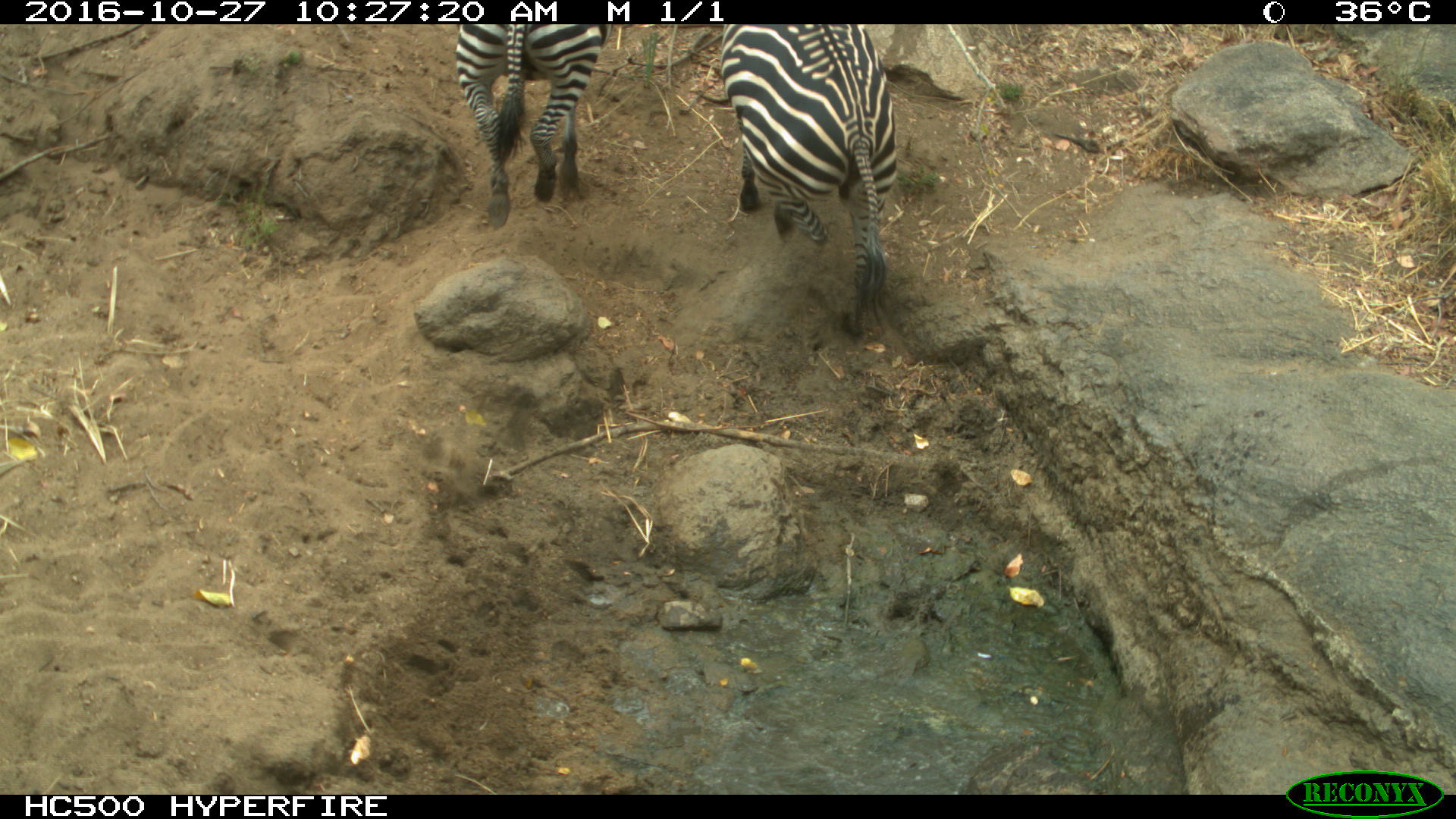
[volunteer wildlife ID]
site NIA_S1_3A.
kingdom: Animalia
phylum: Chordata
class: Mammalia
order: Perissodactyla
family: Equidae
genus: Equus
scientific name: Equus quagga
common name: plains zebra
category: zebraplains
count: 2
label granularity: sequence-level